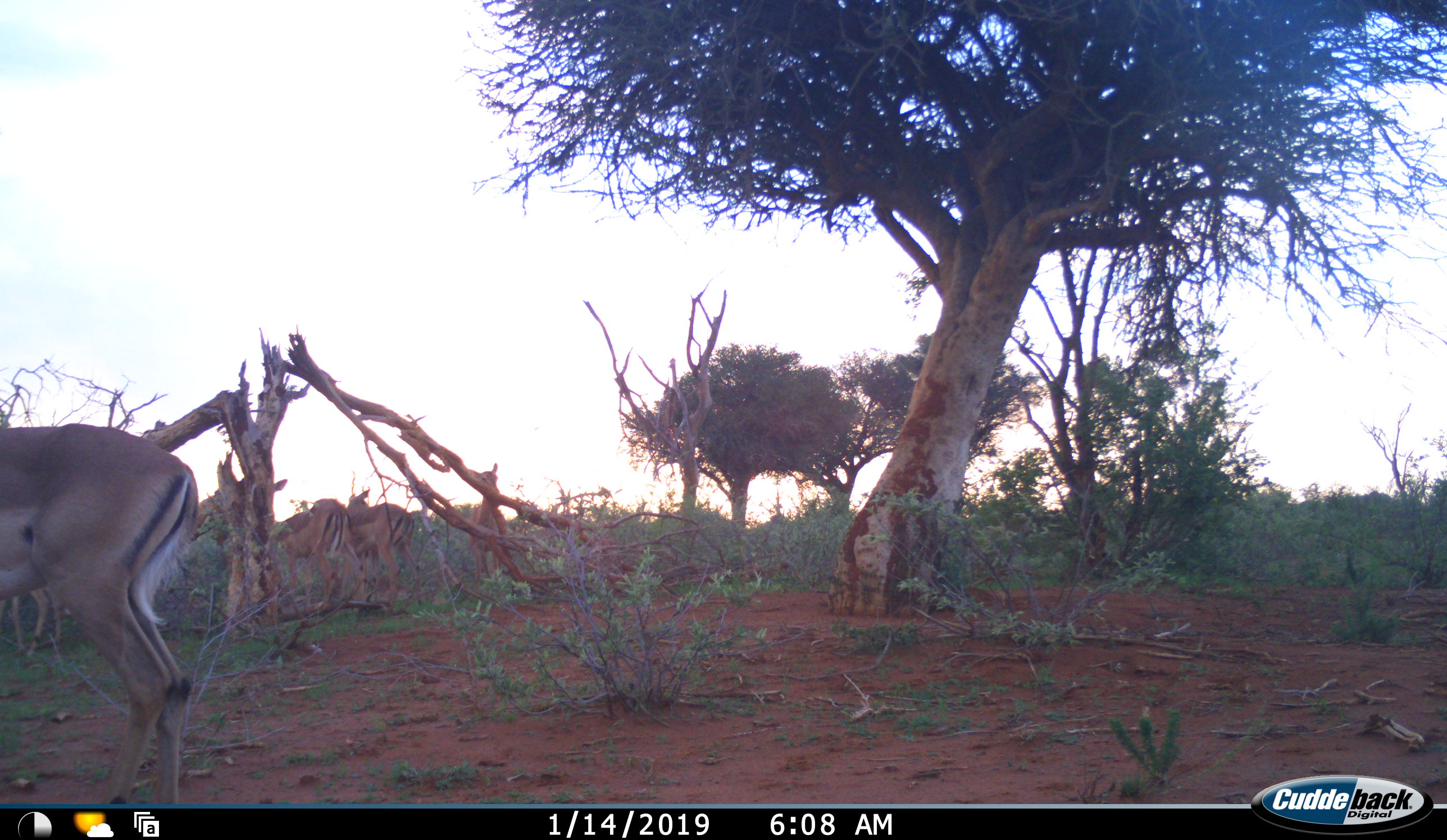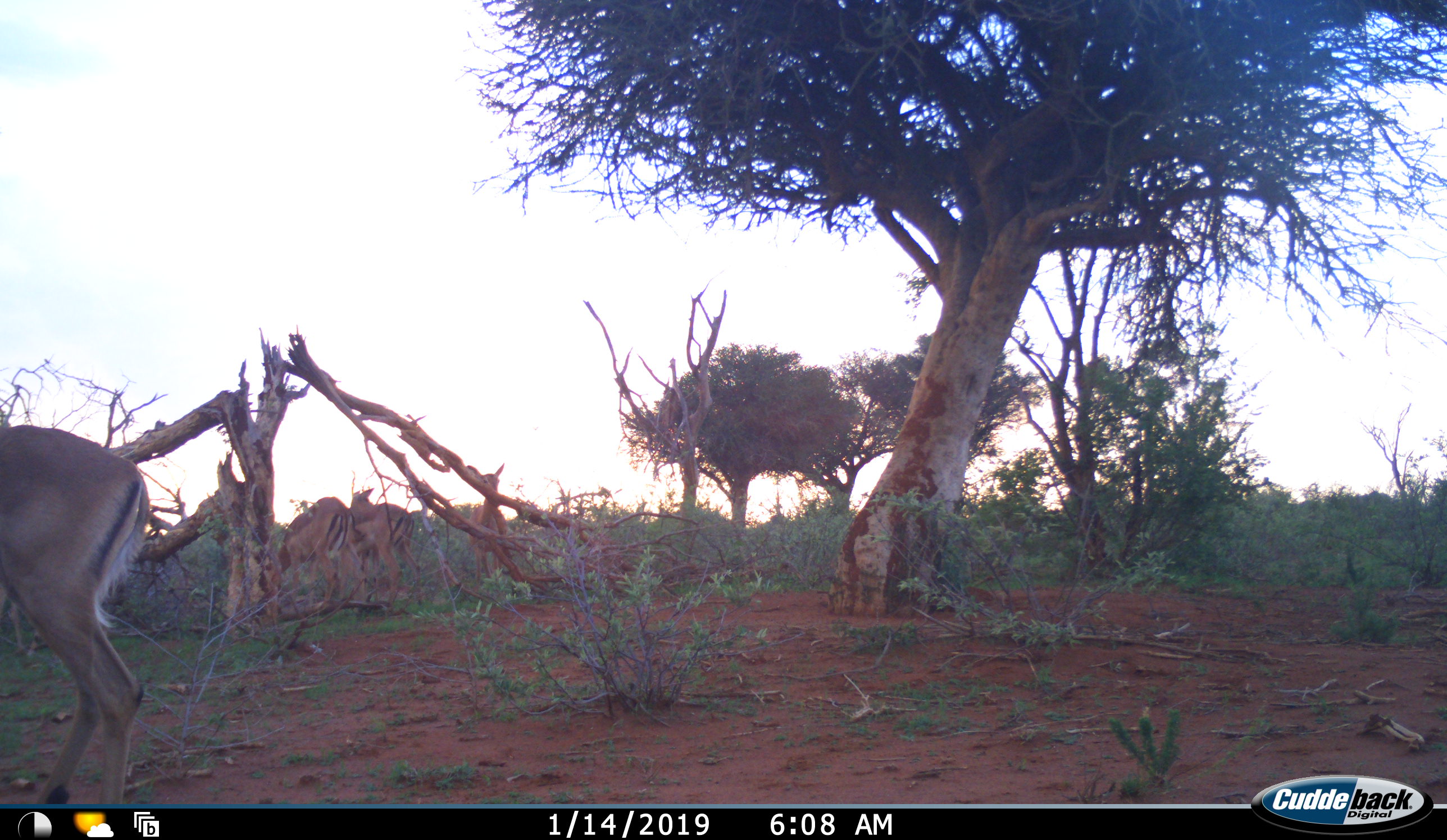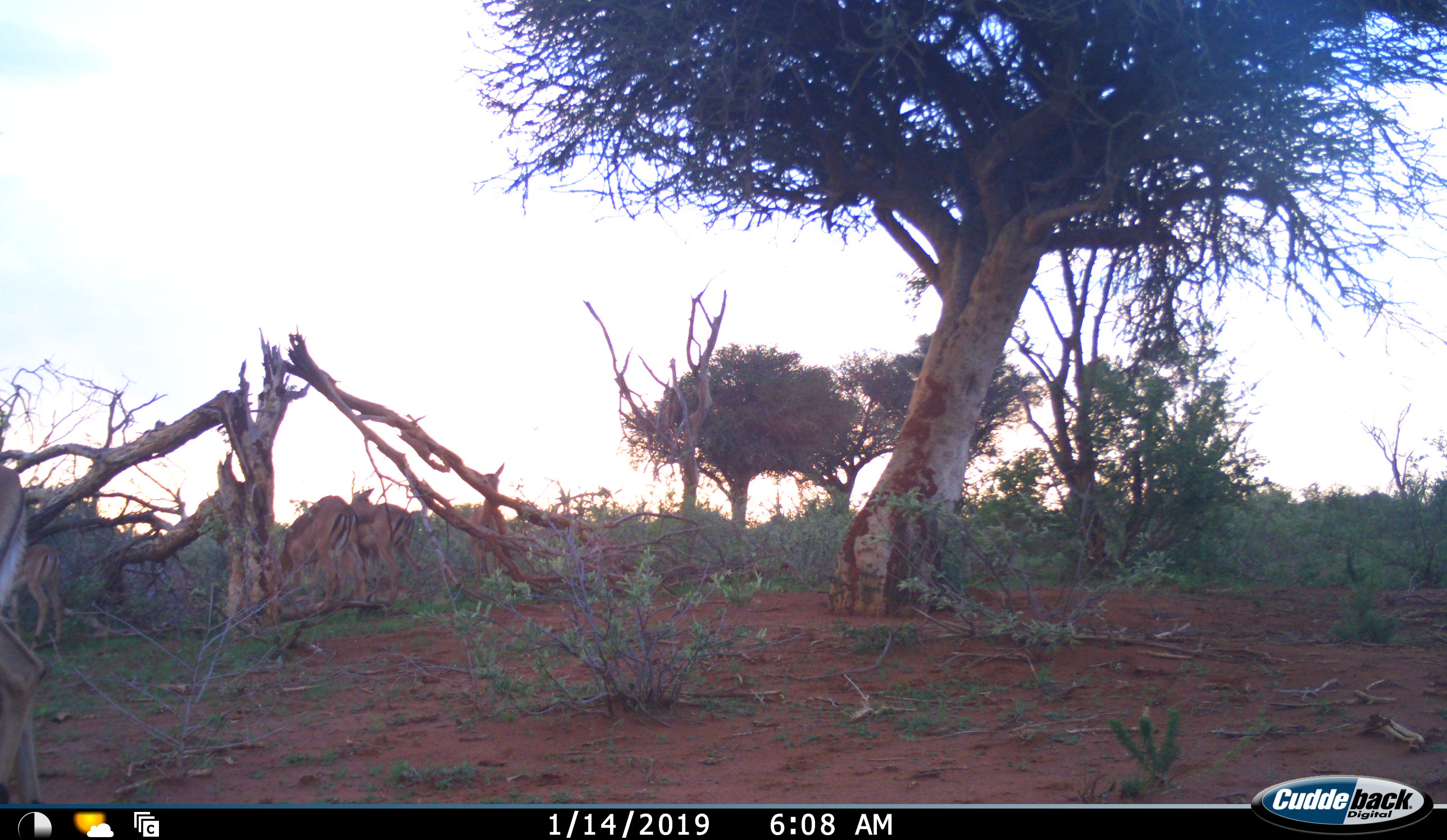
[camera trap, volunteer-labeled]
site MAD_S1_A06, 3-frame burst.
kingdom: Animalia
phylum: Chordata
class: Mammalia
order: Artiodactyla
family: Bovidae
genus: Aepyceros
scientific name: Aepyceros melampus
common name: impala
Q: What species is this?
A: Impala (Aepyceros melampus).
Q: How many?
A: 5.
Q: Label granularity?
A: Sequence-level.